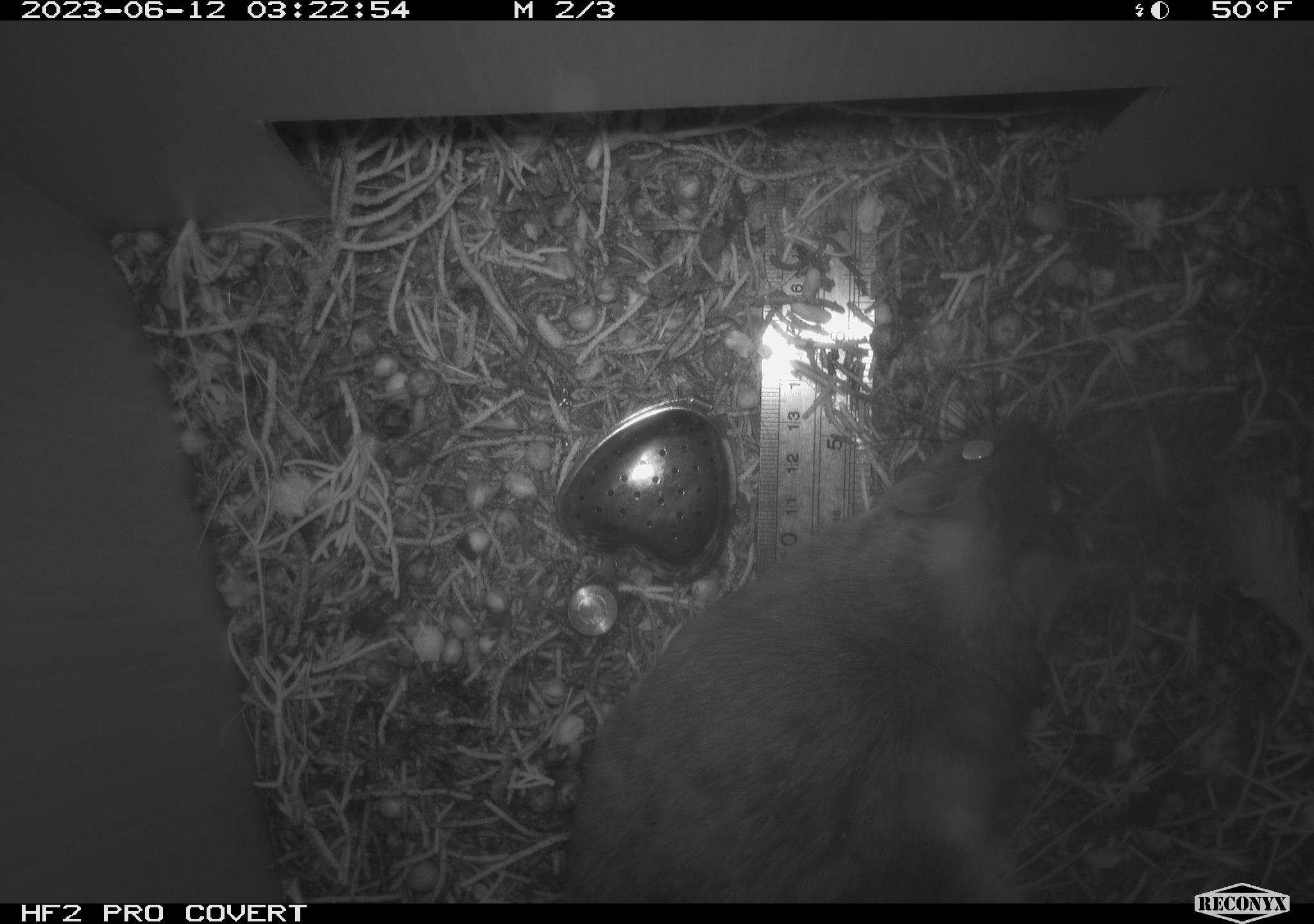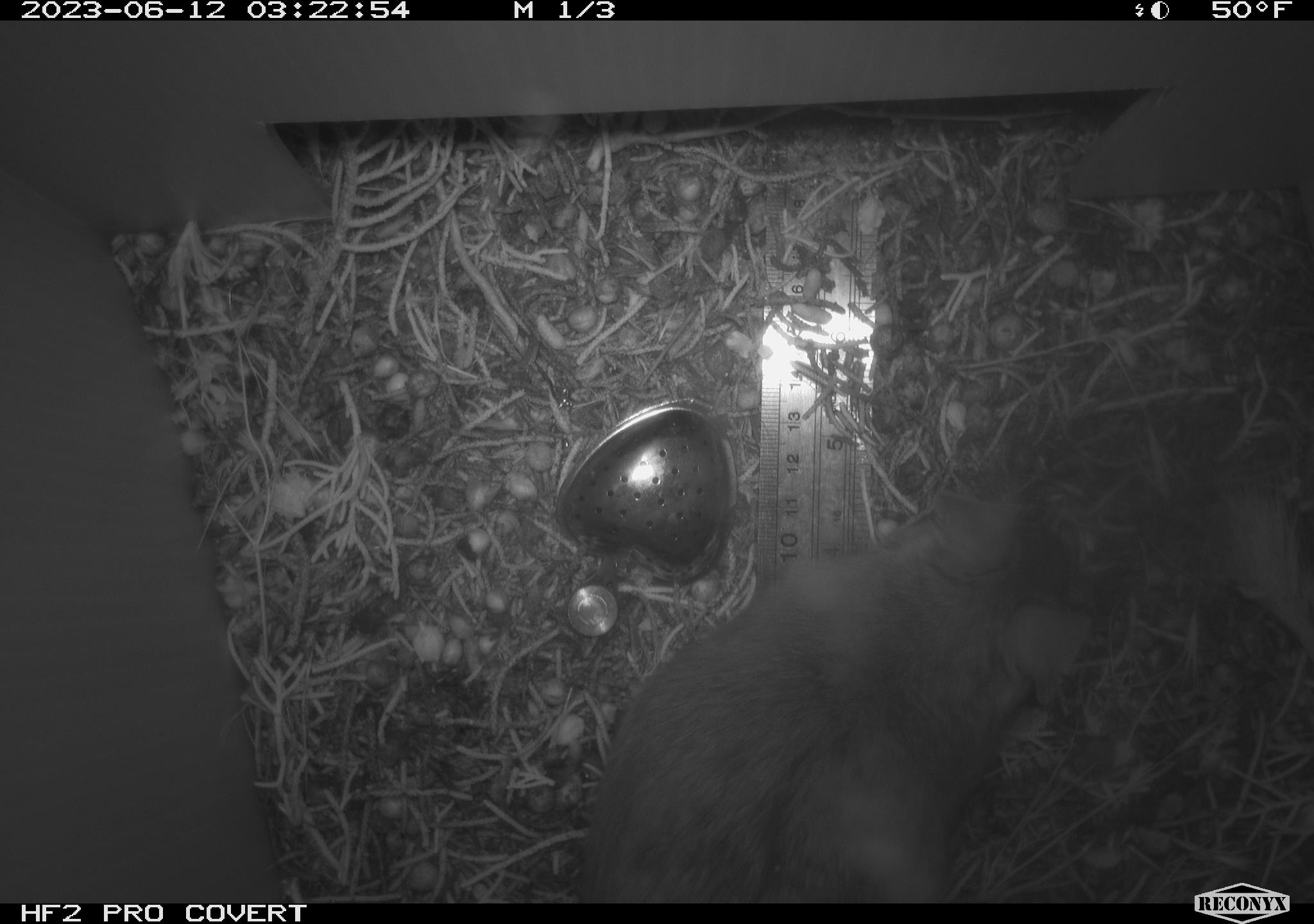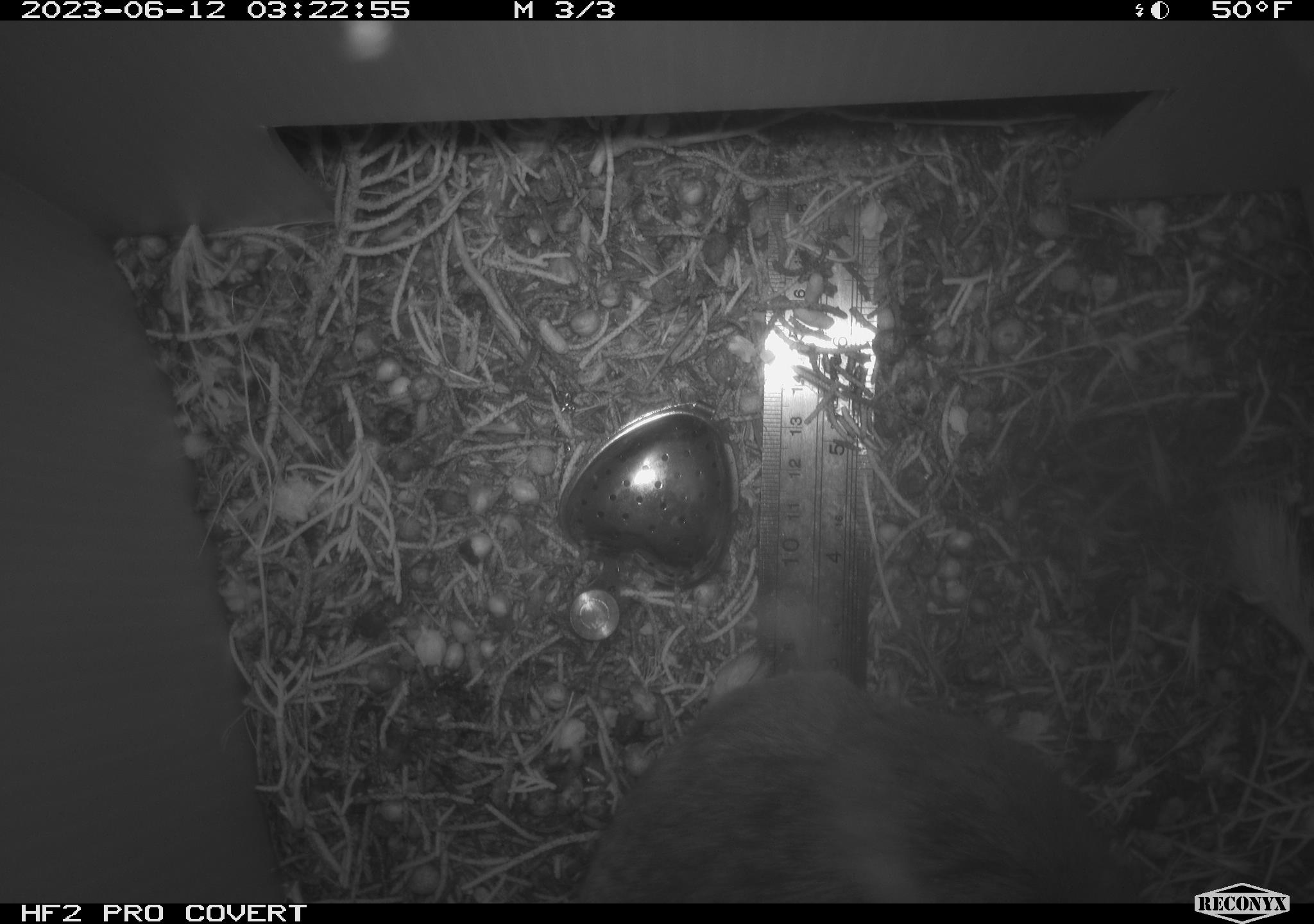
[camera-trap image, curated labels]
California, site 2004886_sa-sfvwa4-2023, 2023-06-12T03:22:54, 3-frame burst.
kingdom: Animalia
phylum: Chordata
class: Mammalia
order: Rodentia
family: Cricetidae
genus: Neotoma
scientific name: Neotoma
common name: pack rat or woodrat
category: neotoma species